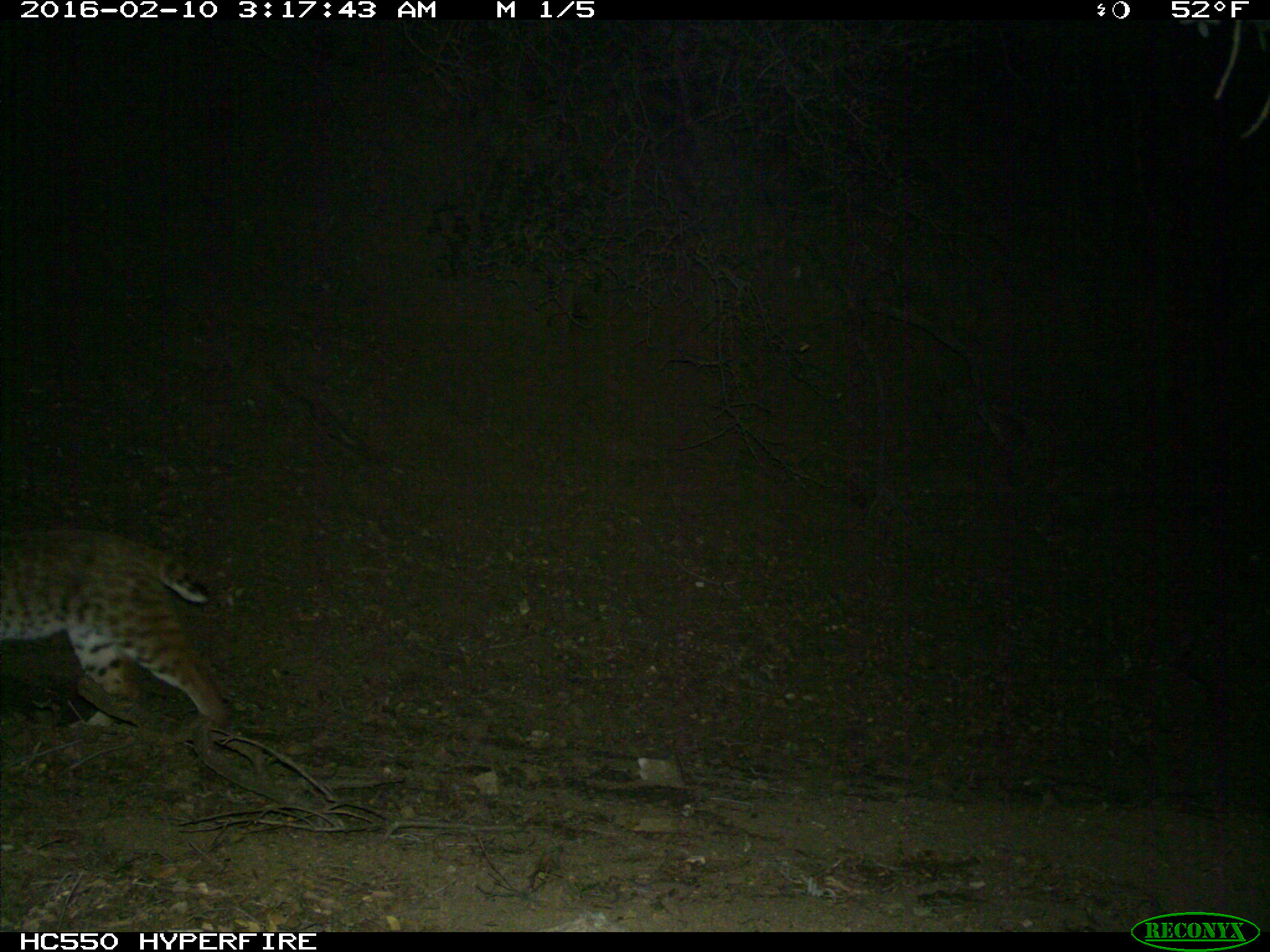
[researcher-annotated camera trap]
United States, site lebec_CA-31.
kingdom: Animalia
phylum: Chordata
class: Mammalia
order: Carnivora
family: Felidae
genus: Lynx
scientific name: Lynx rufus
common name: bobcat